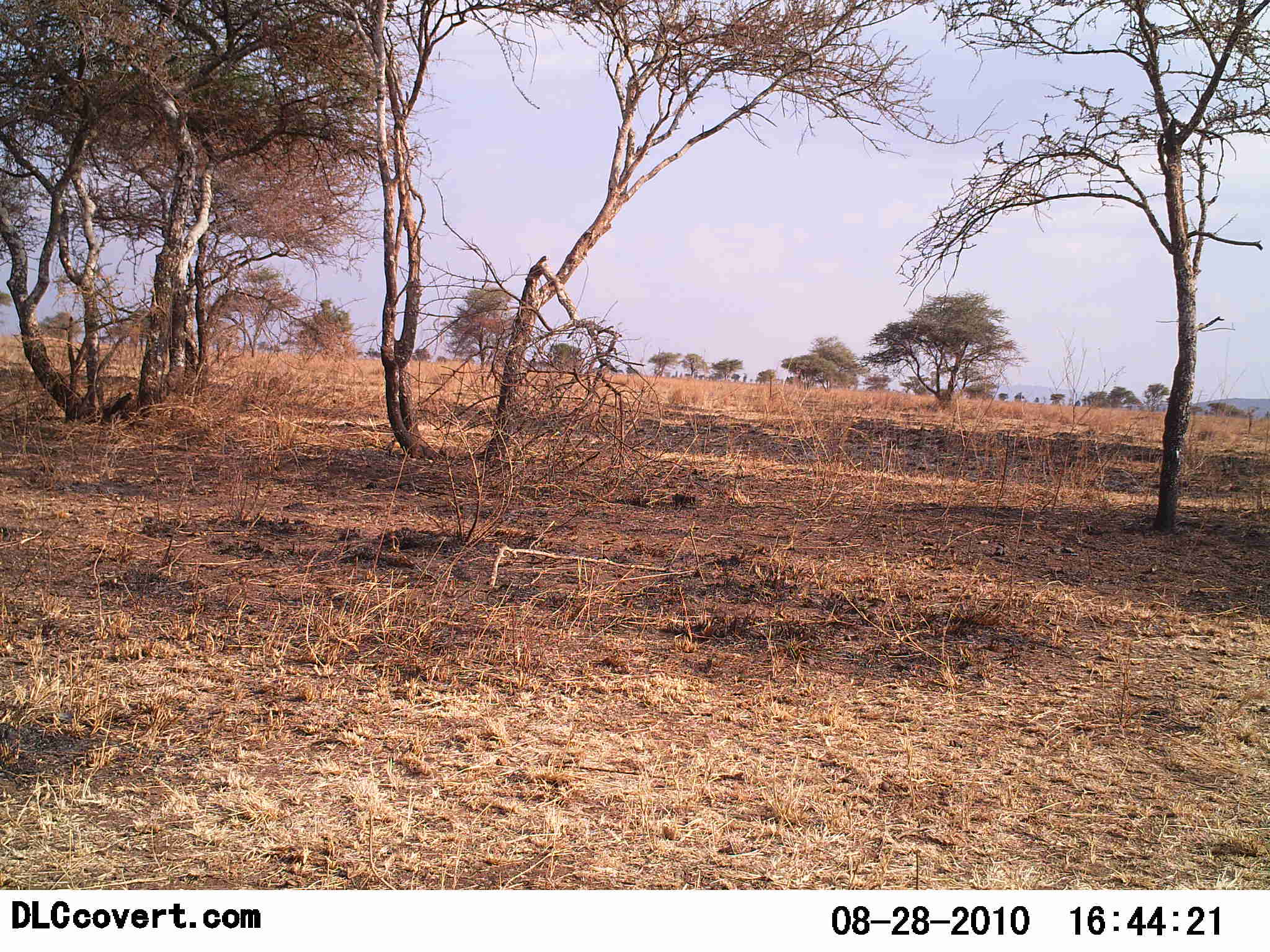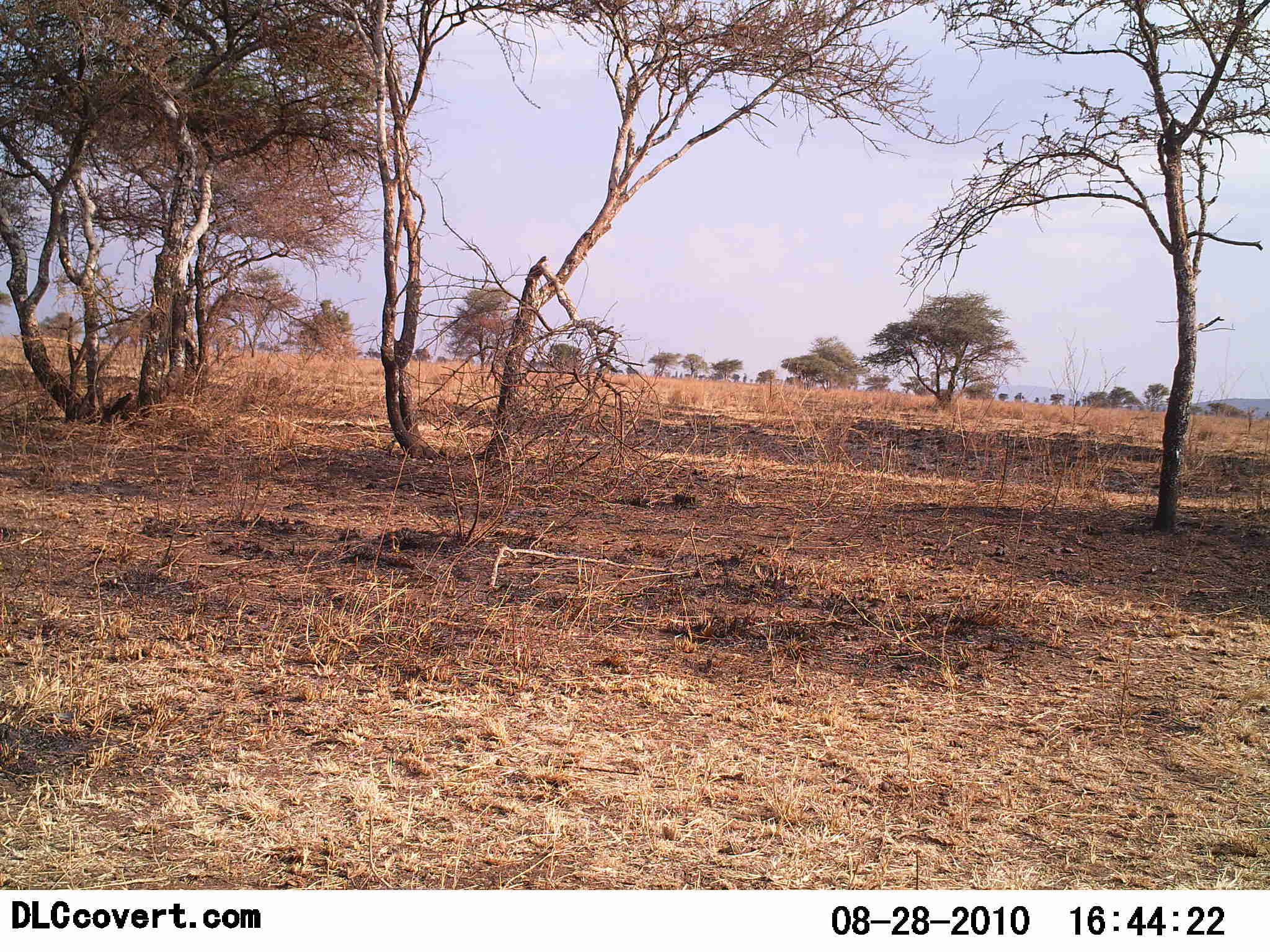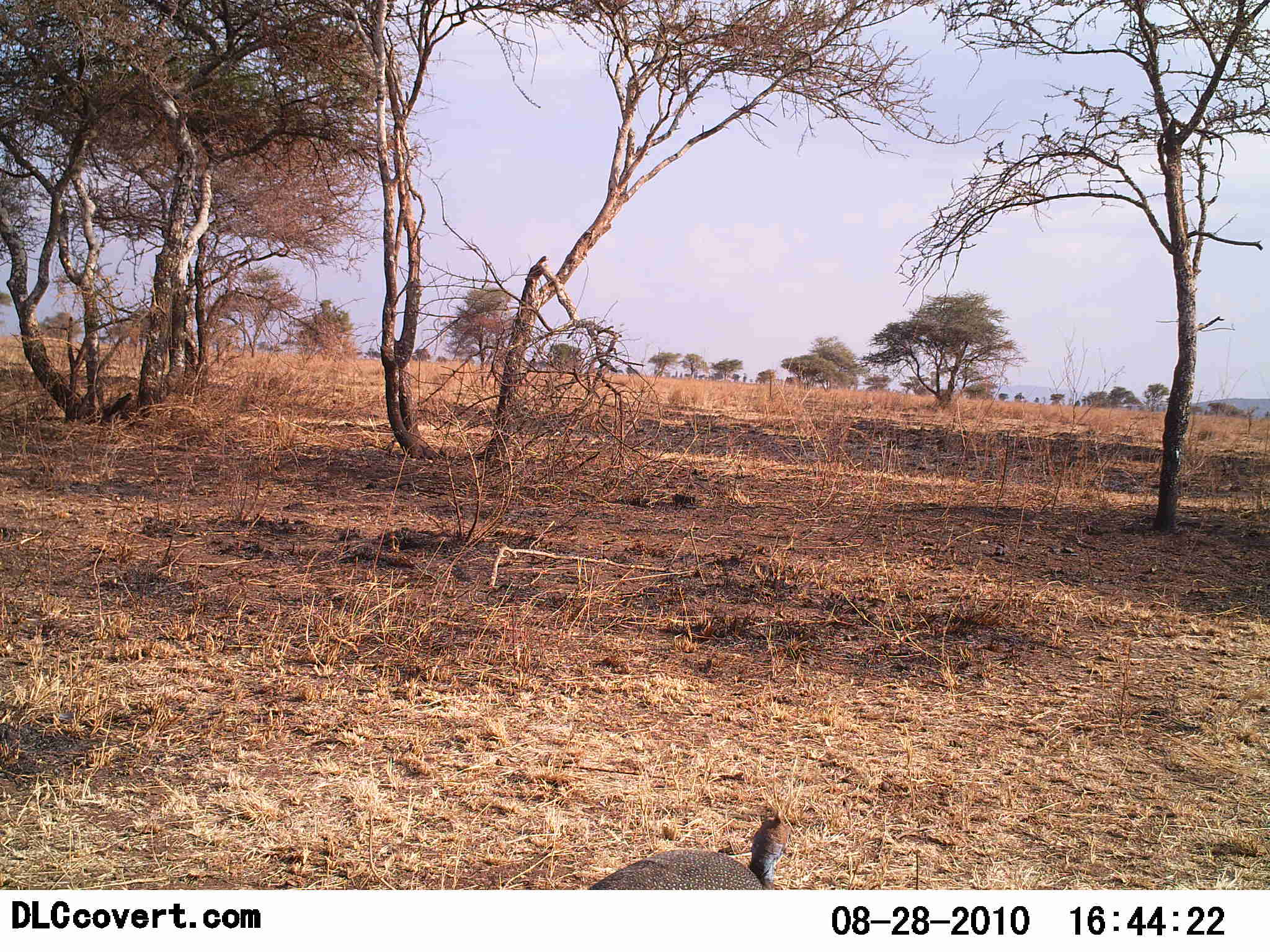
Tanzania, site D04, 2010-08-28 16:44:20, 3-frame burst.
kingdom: Animalia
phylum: Chordata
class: Aves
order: Galliformes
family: Numididae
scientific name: Numididae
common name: guinea fowl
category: guineafowl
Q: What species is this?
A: Guineafowl (guinea fowl) (Numididae).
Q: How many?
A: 1.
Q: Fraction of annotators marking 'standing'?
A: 6%.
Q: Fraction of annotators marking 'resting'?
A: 0%.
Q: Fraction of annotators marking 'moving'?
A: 94%.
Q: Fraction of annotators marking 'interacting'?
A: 0%.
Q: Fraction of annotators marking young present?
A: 0%.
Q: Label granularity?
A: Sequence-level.